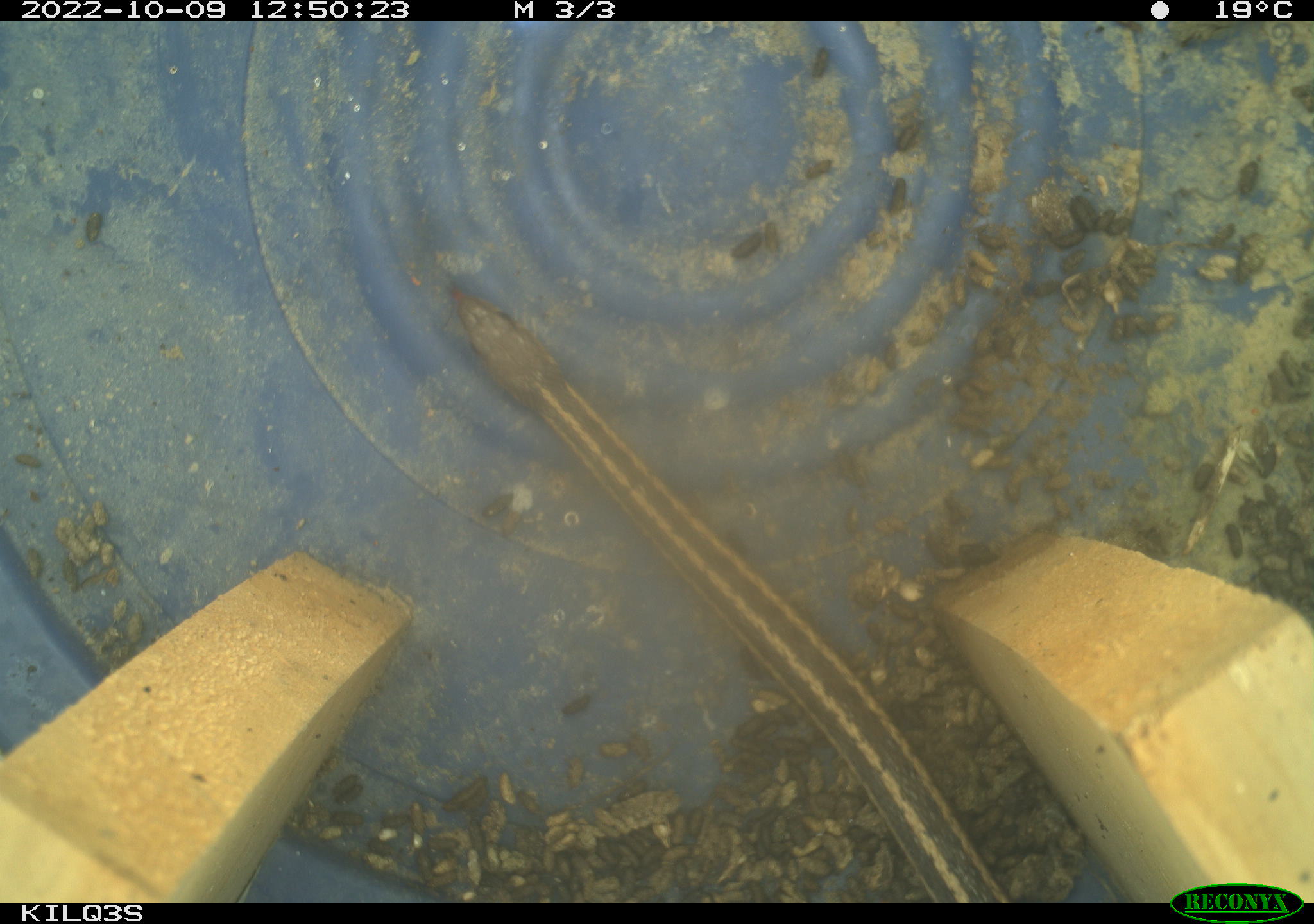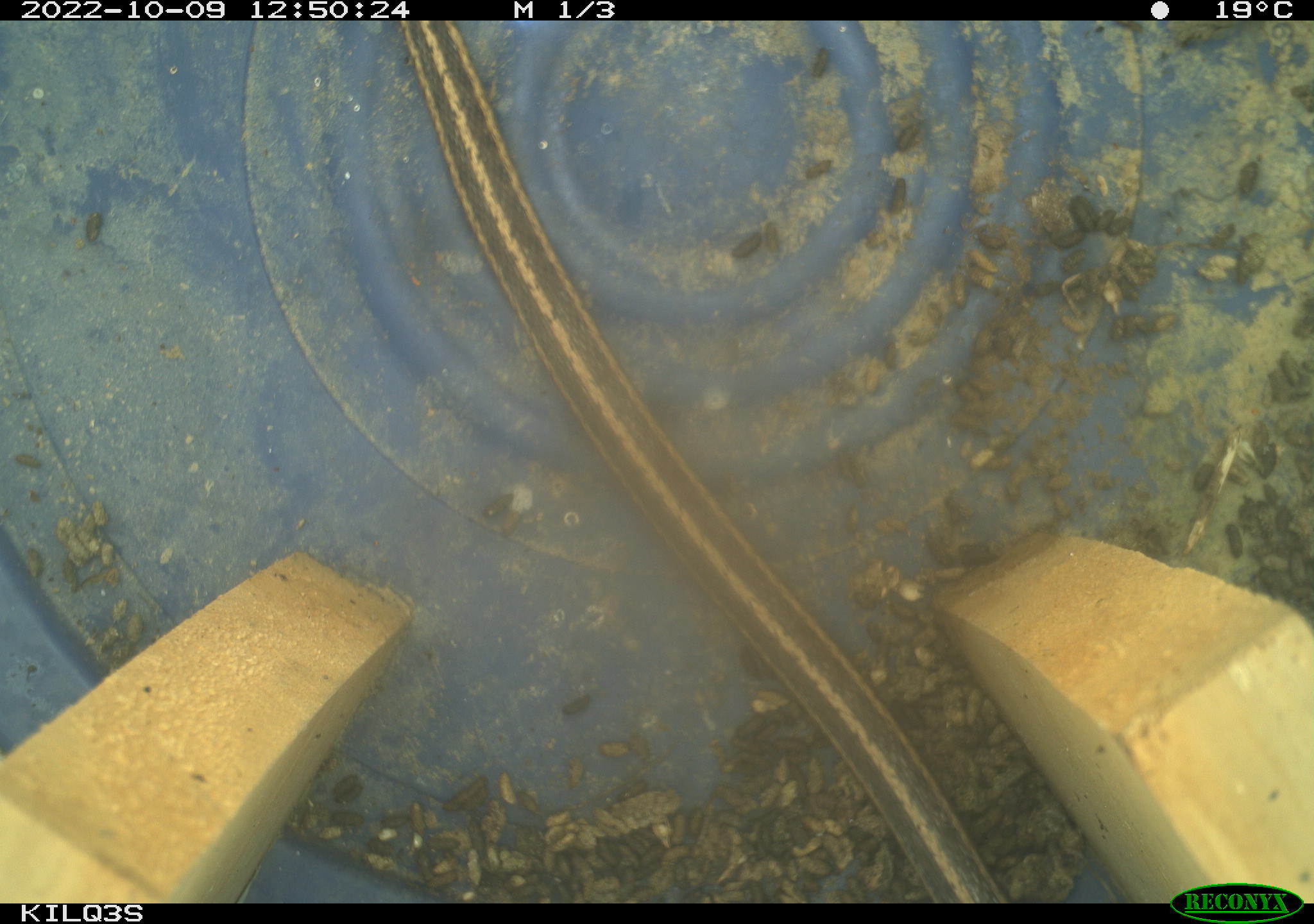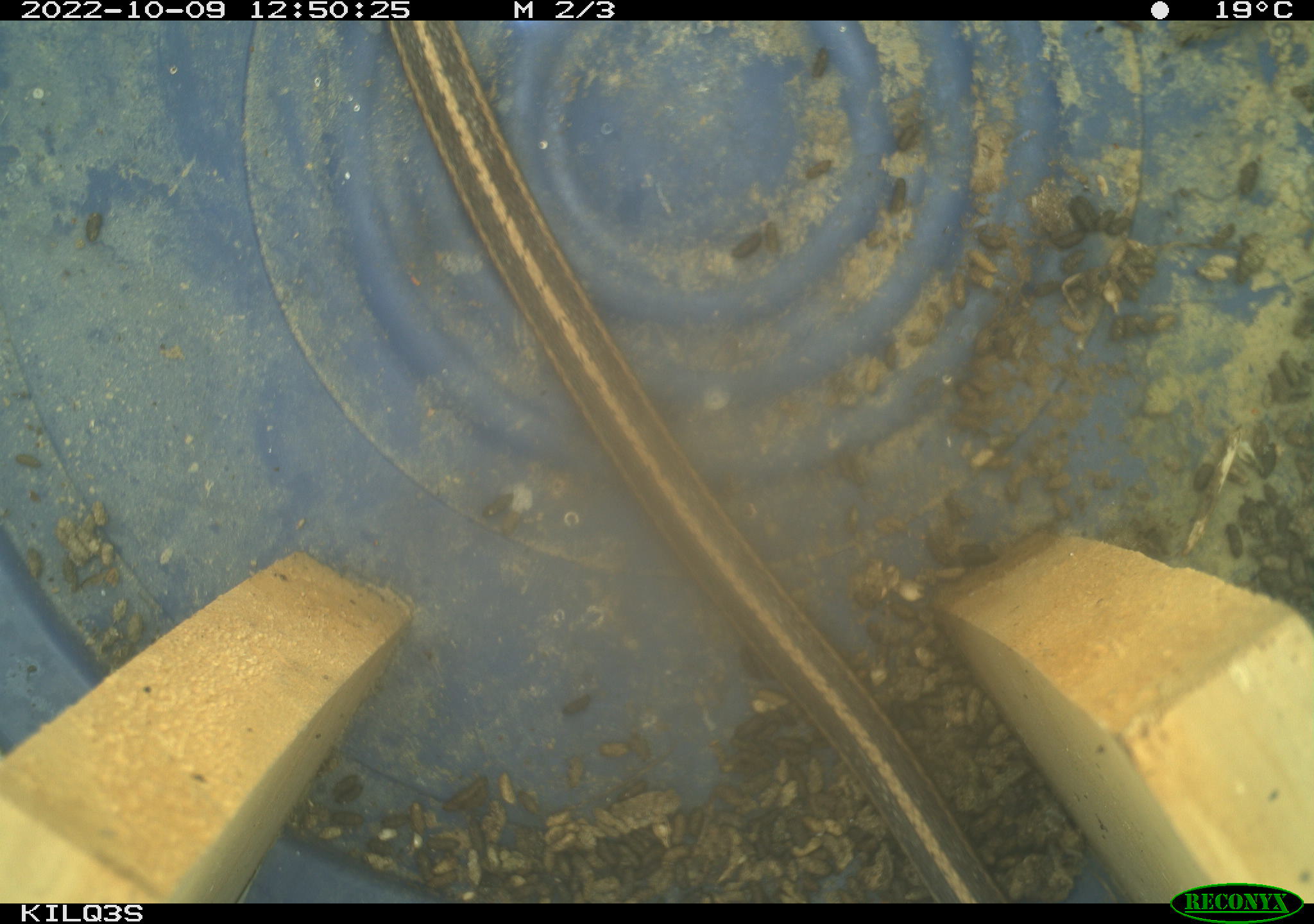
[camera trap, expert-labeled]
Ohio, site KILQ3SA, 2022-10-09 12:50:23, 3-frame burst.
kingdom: Animalia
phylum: Chordata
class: Reptilia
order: Squamata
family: Colubridae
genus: Thamnophis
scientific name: Thamnophis sirtalis sirtalis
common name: eastern gartersnake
Eastern gartersnake (Thamnophis sirtalis sirtalis).